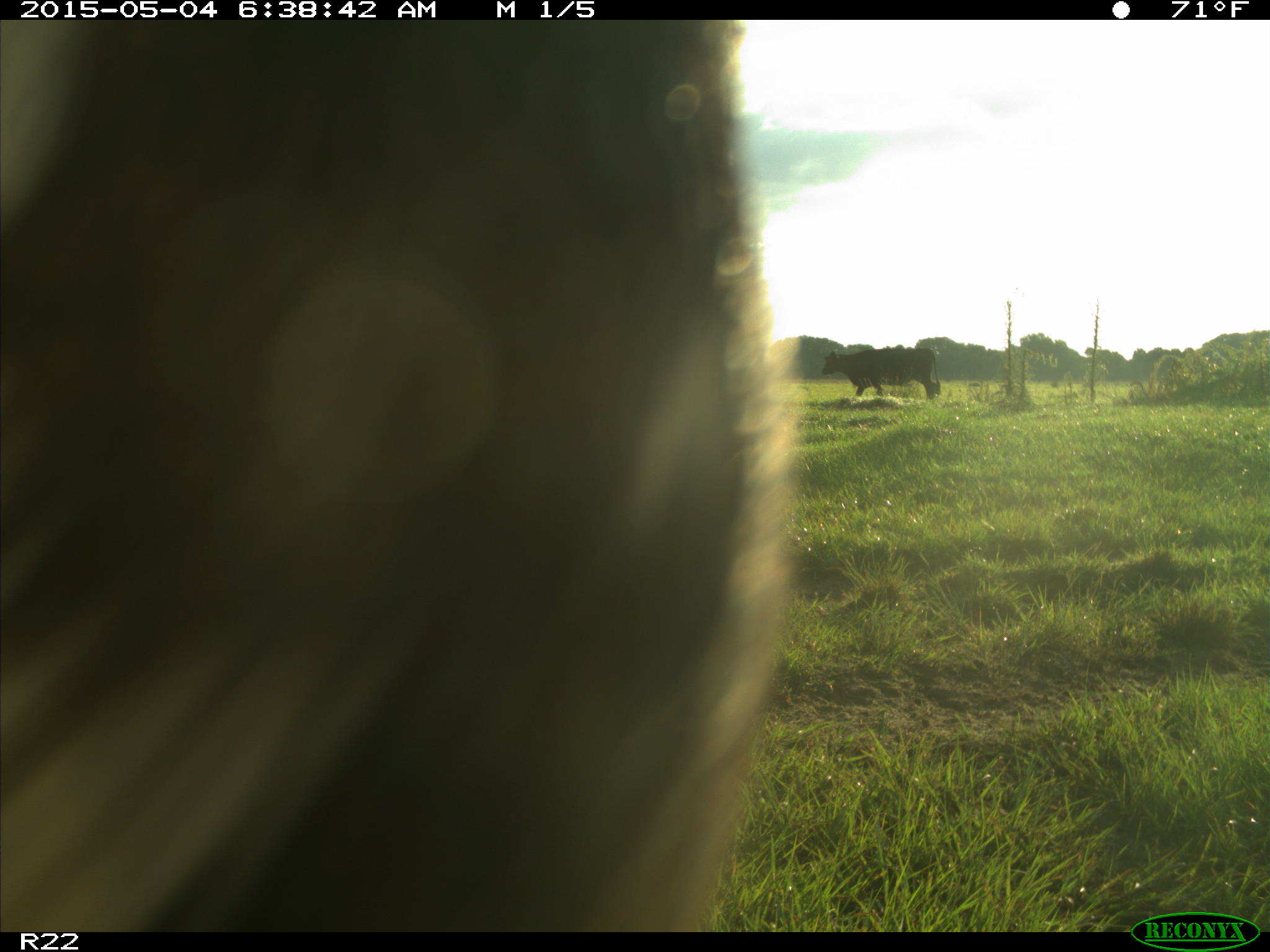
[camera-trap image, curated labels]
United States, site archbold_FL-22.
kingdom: Animalia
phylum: Chordata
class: Mammalia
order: Artiodactyla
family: Bovidae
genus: Bos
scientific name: Bos taurus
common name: domestic cow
Bos taurus (domestic cow).